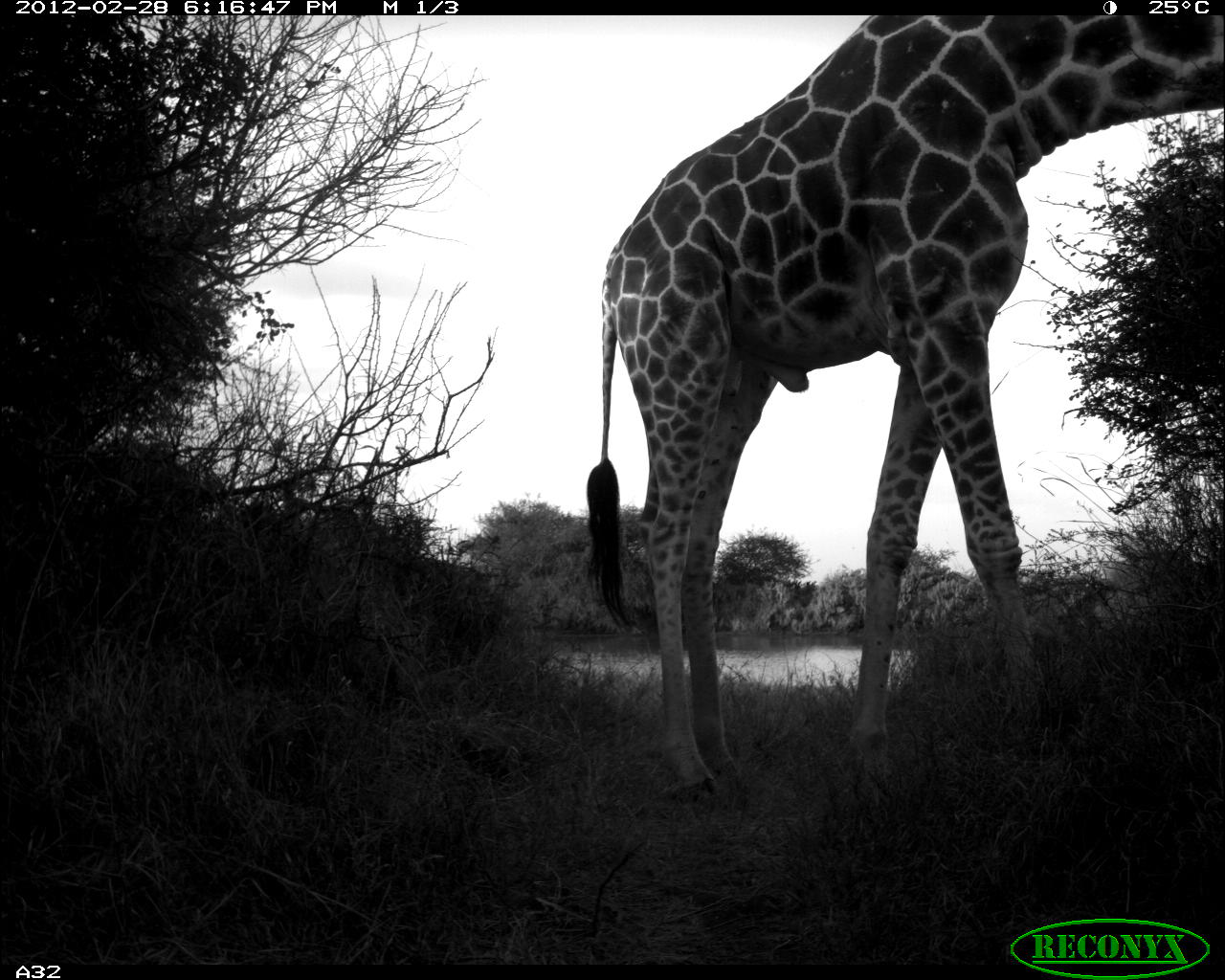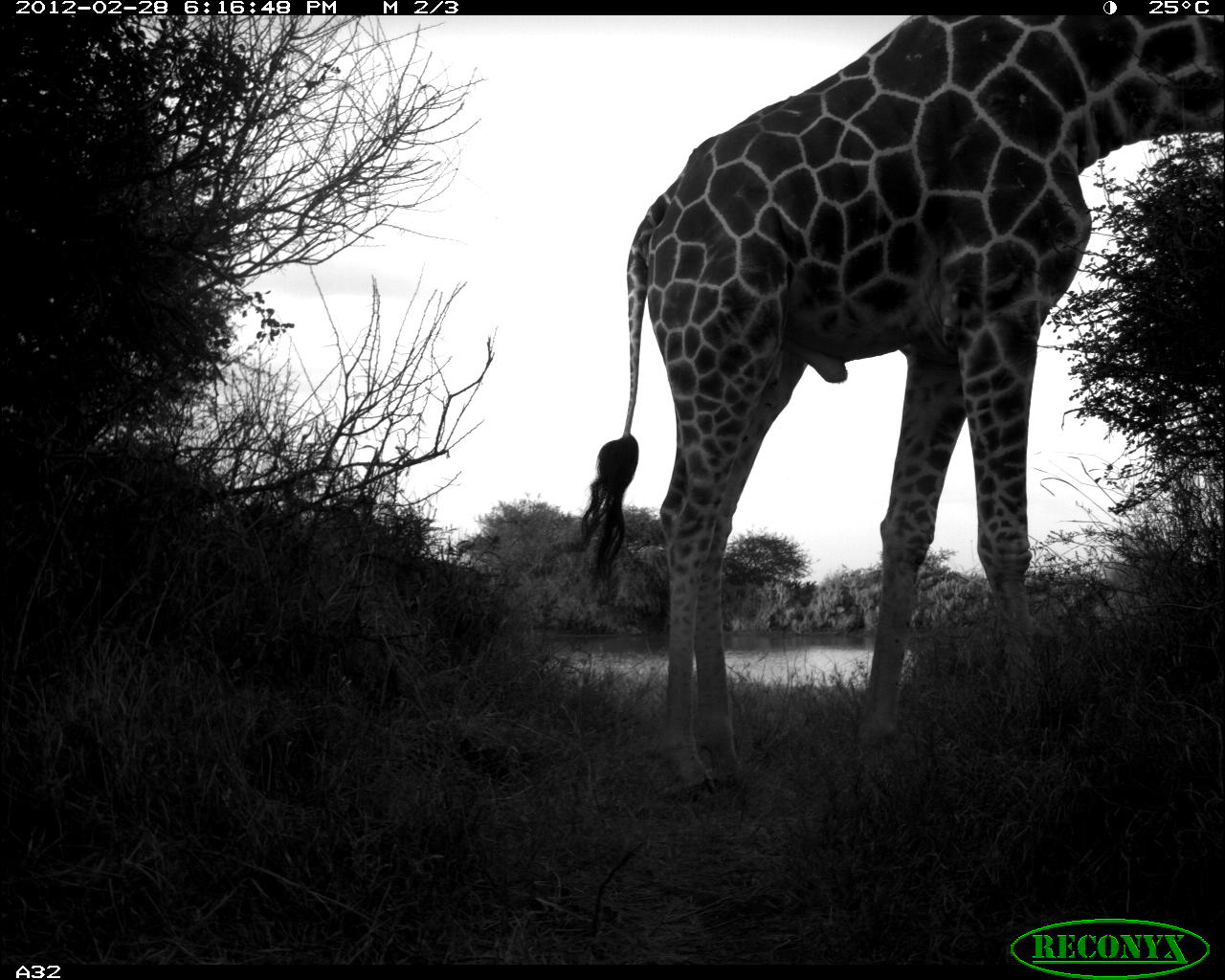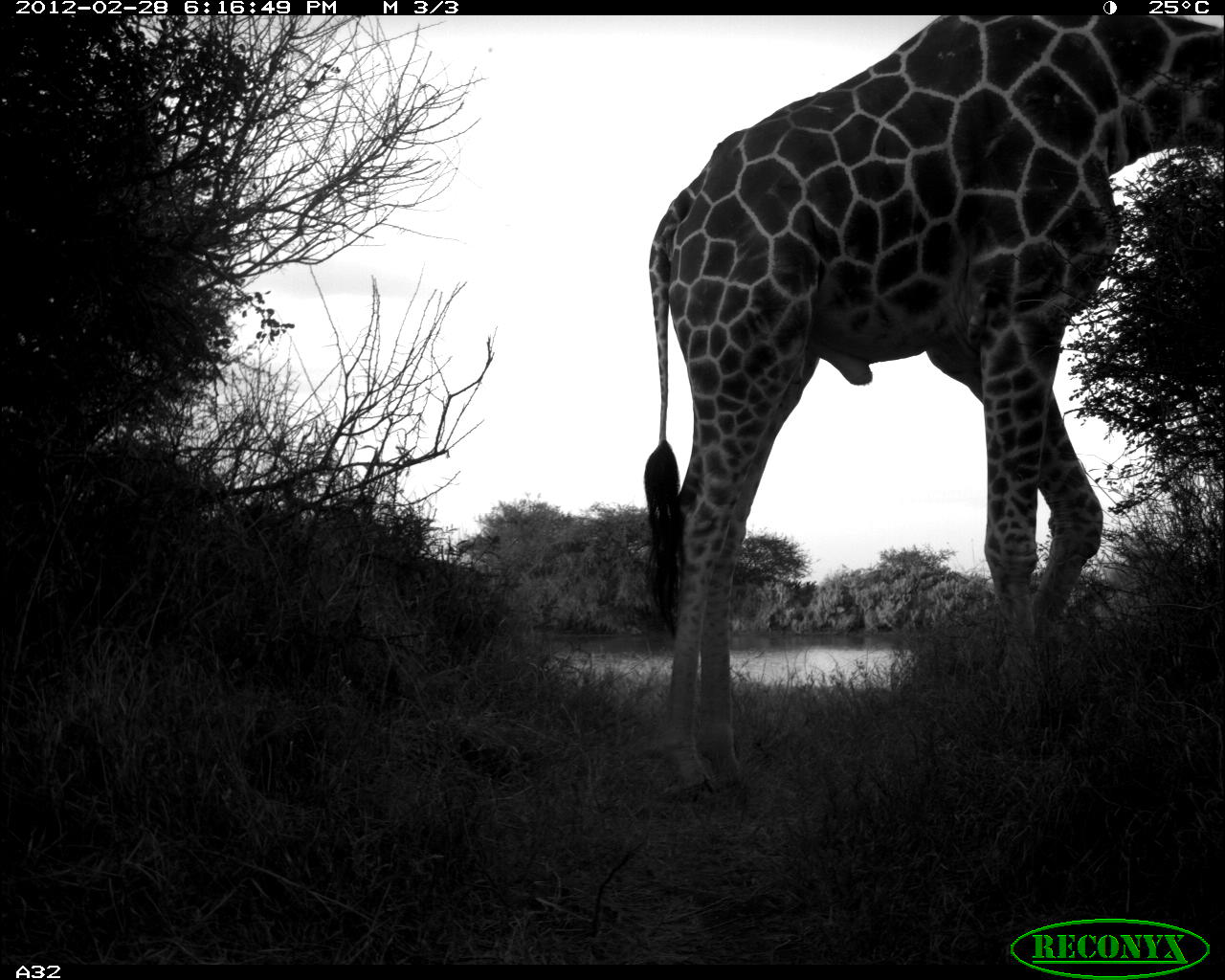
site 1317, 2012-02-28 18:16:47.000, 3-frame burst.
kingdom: Animalia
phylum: Chordata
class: Mammalia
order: Artiodactyla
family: Giraffidae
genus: Giraffa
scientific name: Giraffa camelopardalis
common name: giraffe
Giraffa camelopardalis (giraffe), count 1.